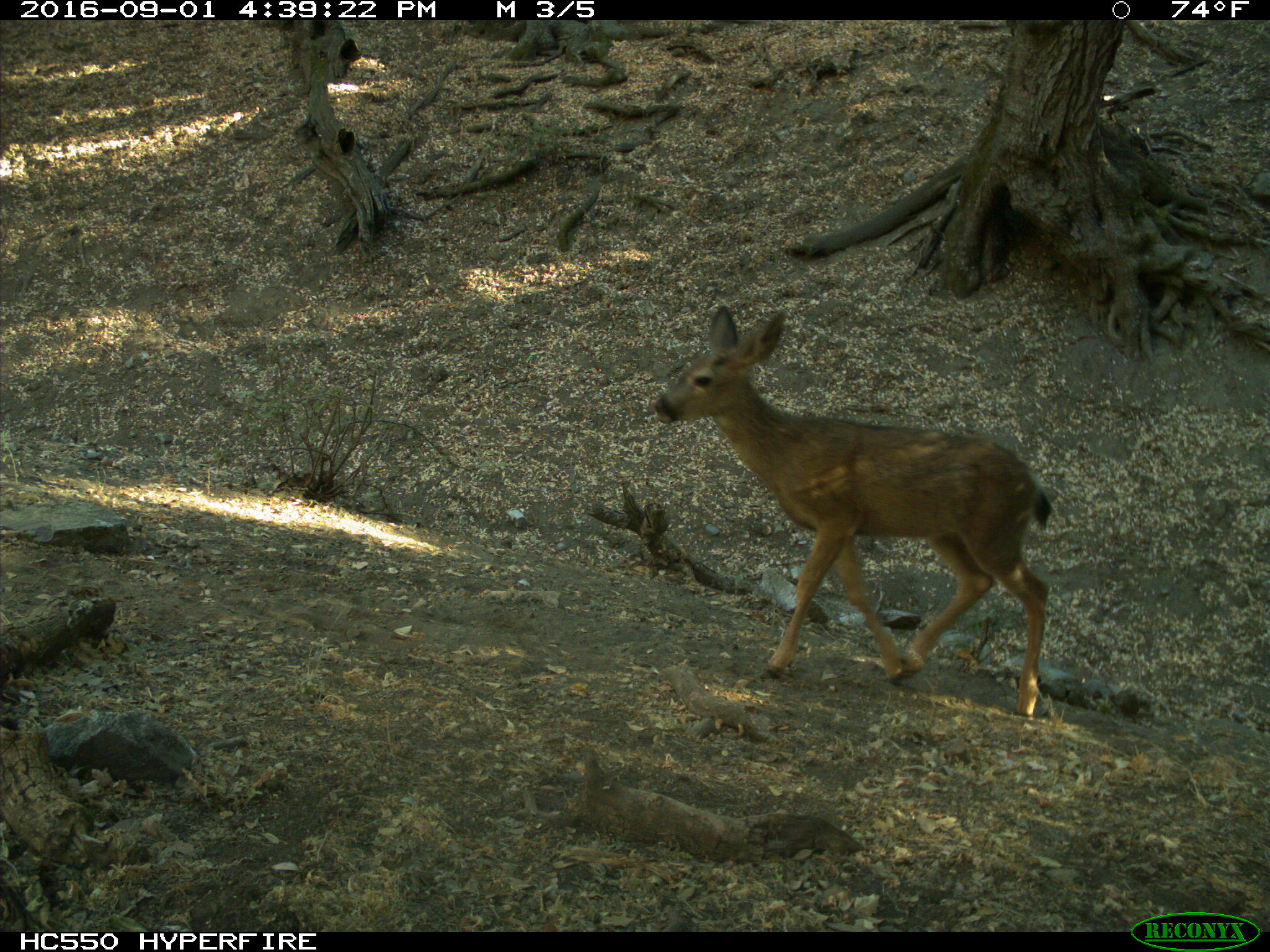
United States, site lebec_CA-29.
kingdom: Animalia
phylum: Chordata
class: Mammalia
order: Artiodactyla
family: Cervidae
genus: Odocoileus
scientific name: Odocoileus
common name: deer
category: unidentified deer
Unidentified deer (deer) (Odocoileus).